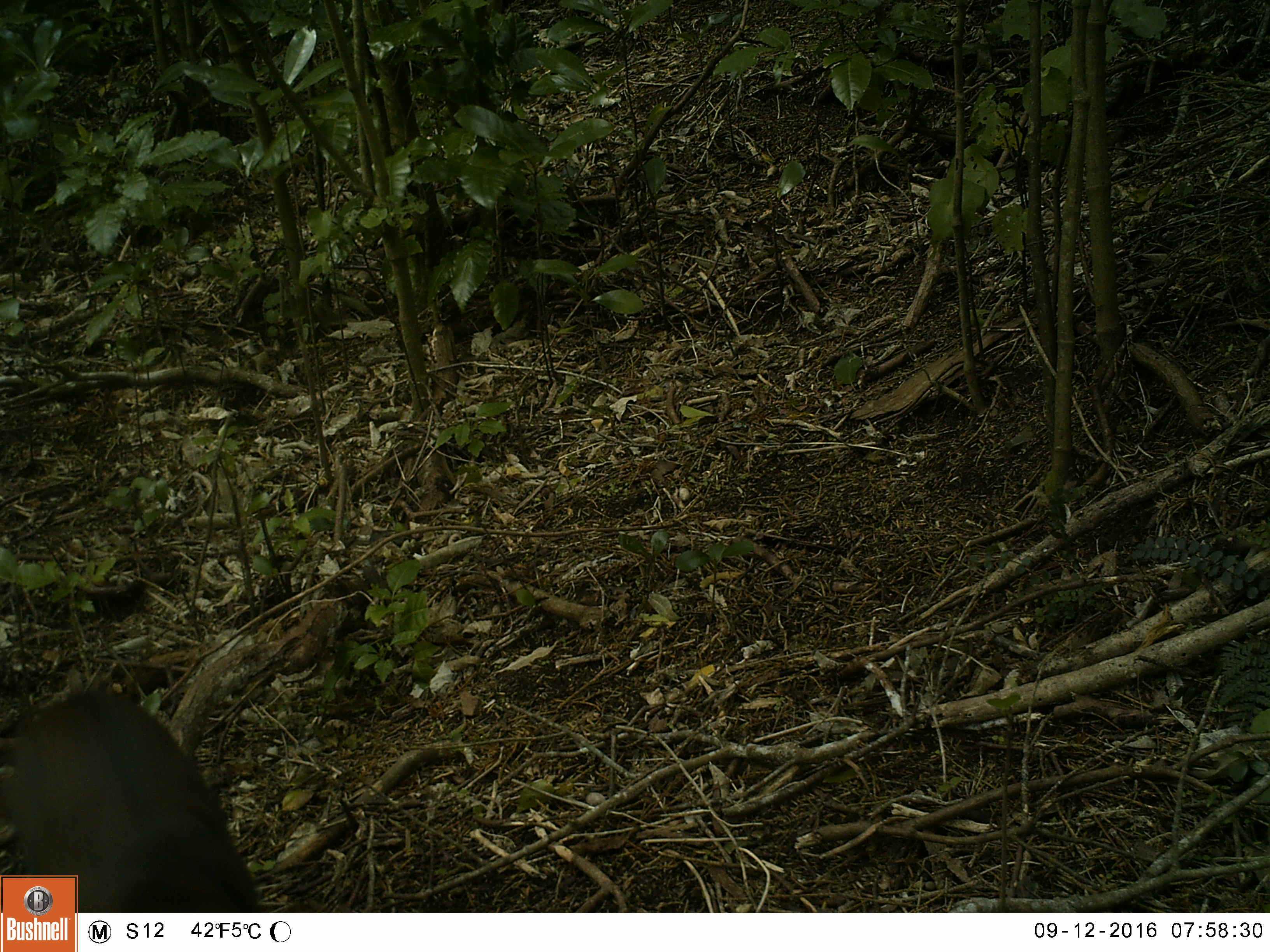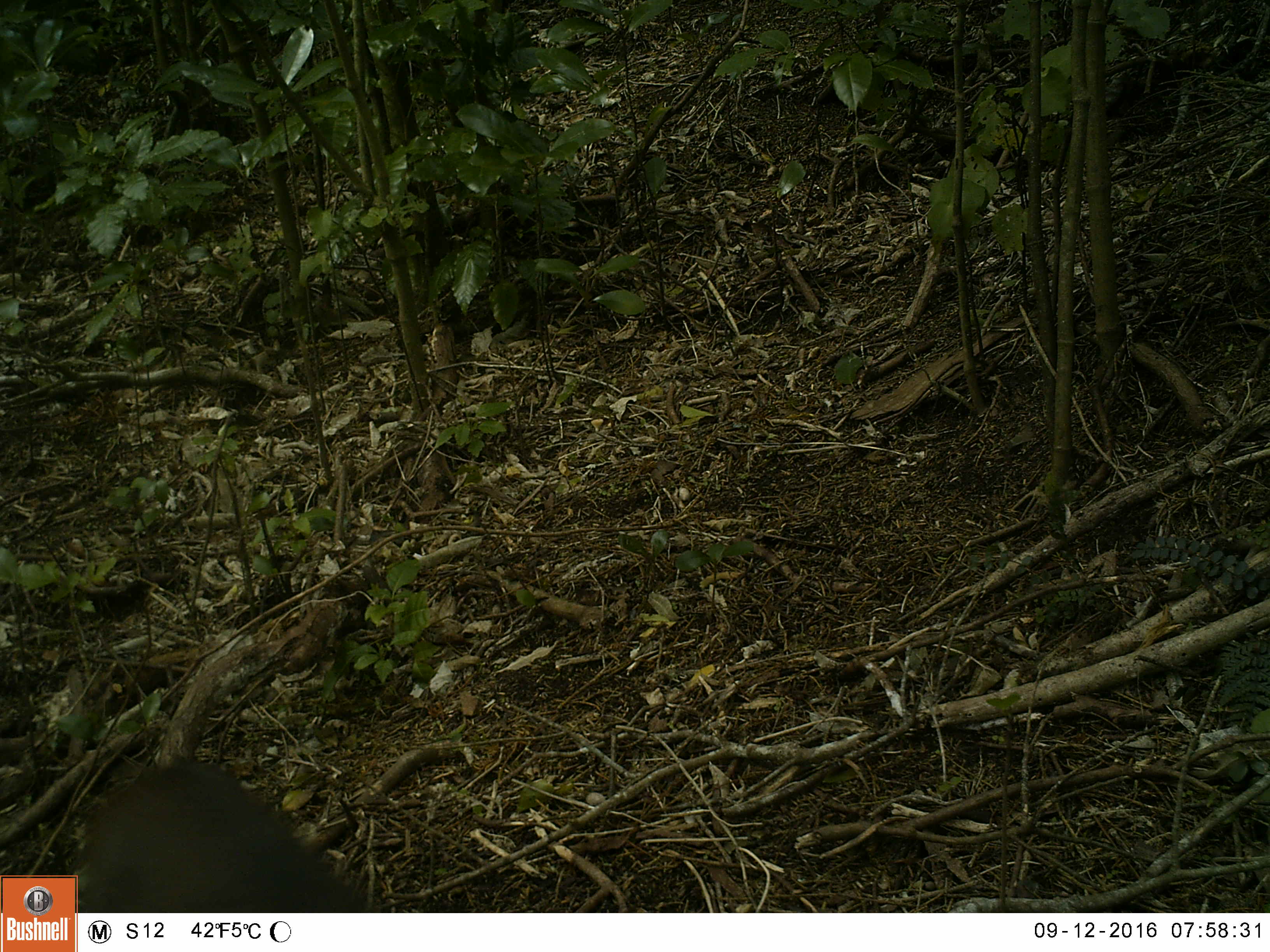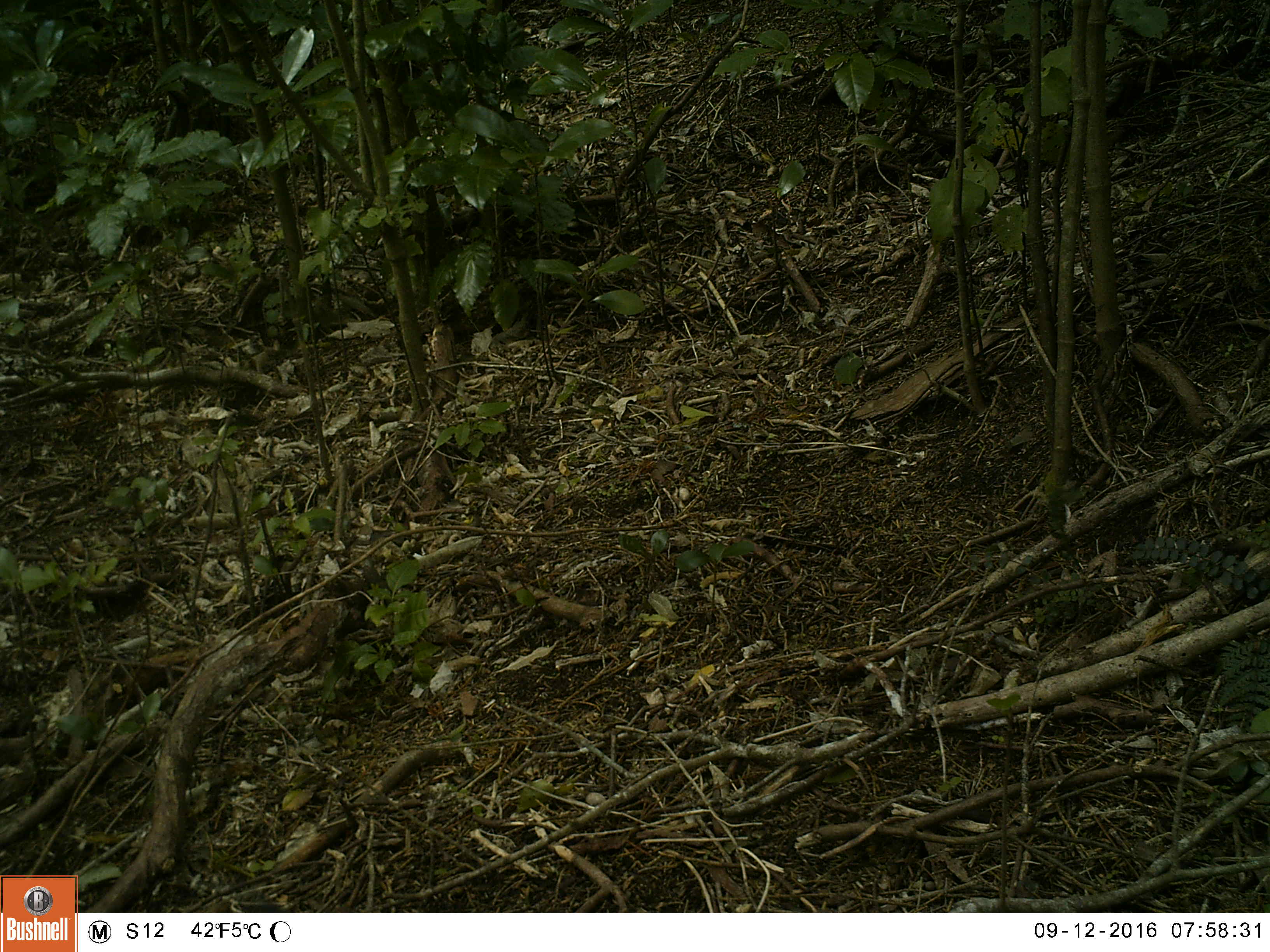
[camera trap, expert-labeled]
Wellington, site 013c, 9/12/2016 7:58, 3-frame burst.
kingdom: Animalia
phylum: Chordata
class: Mammalia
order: Carnivora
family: Felidae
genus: Felis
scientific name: Felis catus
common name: cat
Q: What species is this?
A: Cat (Felis catus).